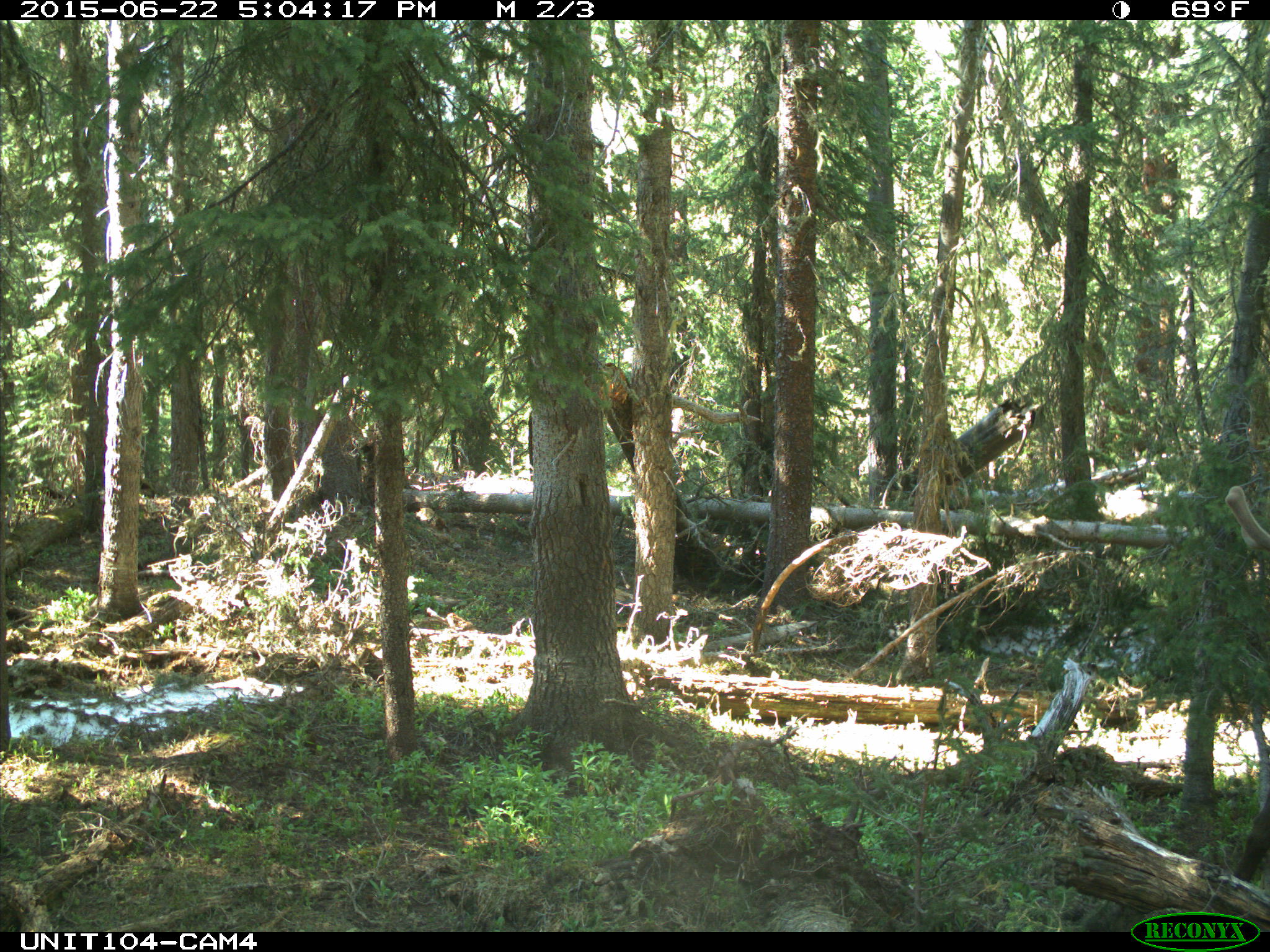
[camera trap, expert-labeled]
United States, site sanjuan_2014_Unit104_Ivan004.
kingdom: Animalia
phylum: Chordata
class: Mammalia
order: Artiodactyla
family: Cervidae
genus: Cervus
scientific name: Cervus elaphus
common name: red deer